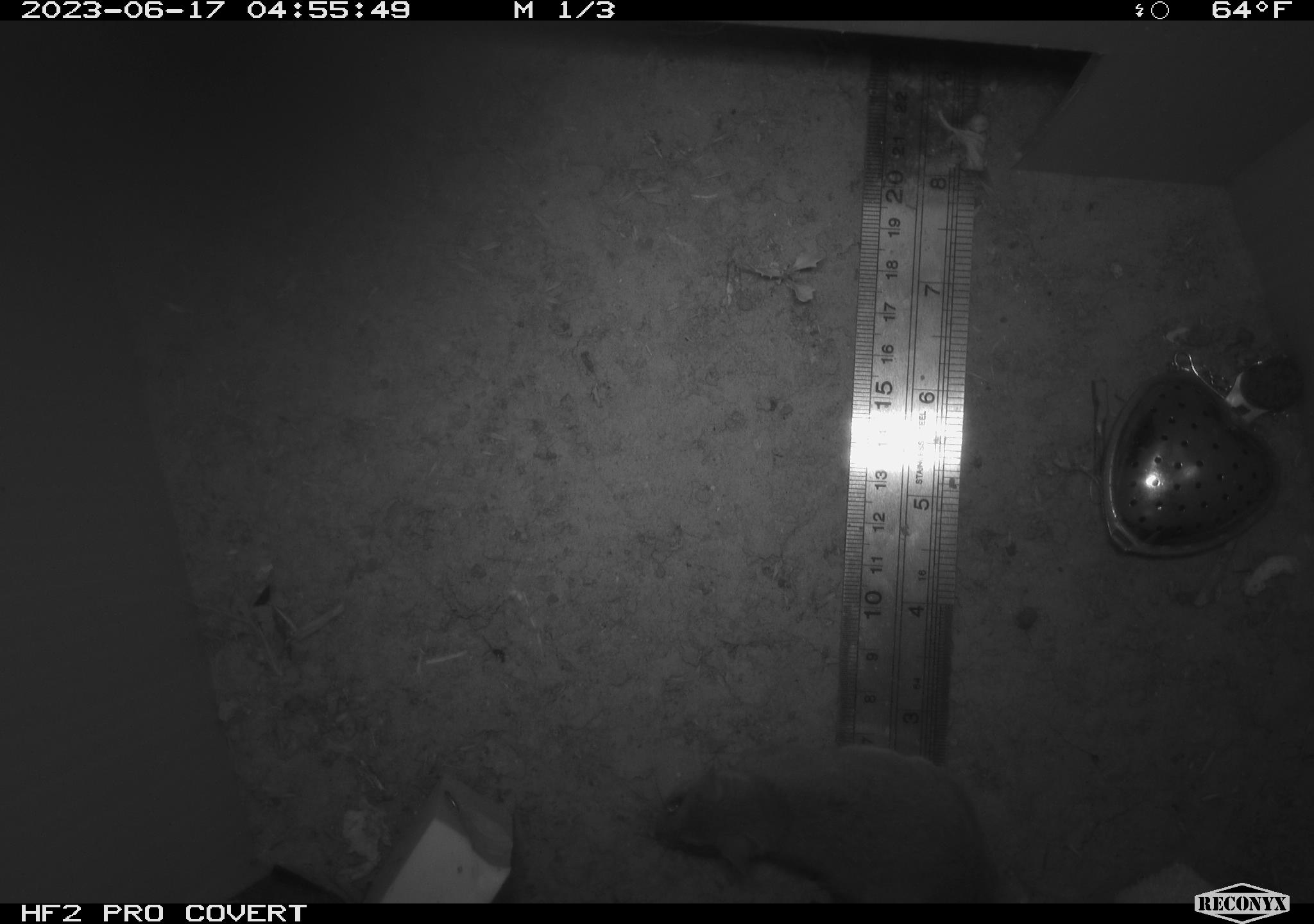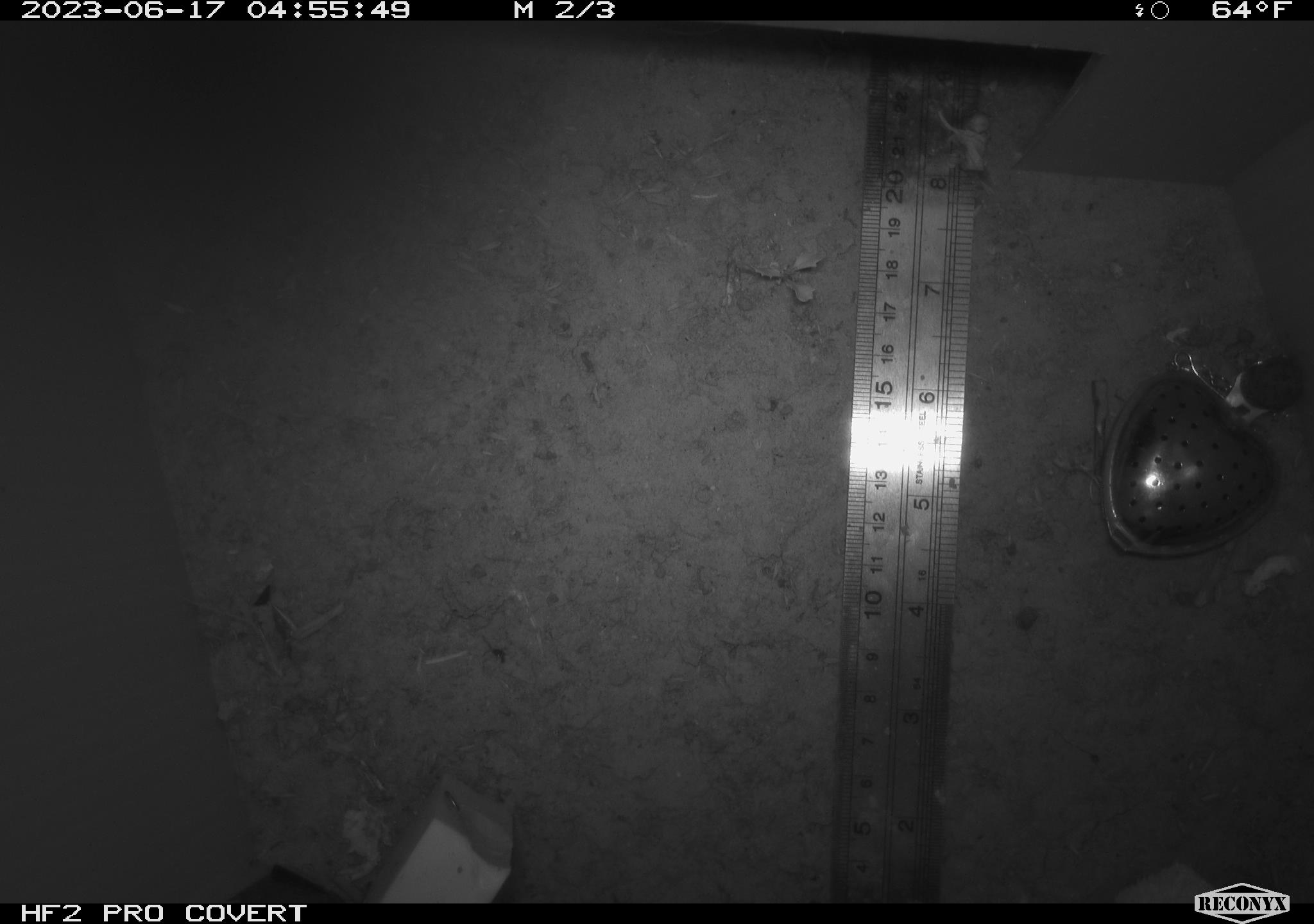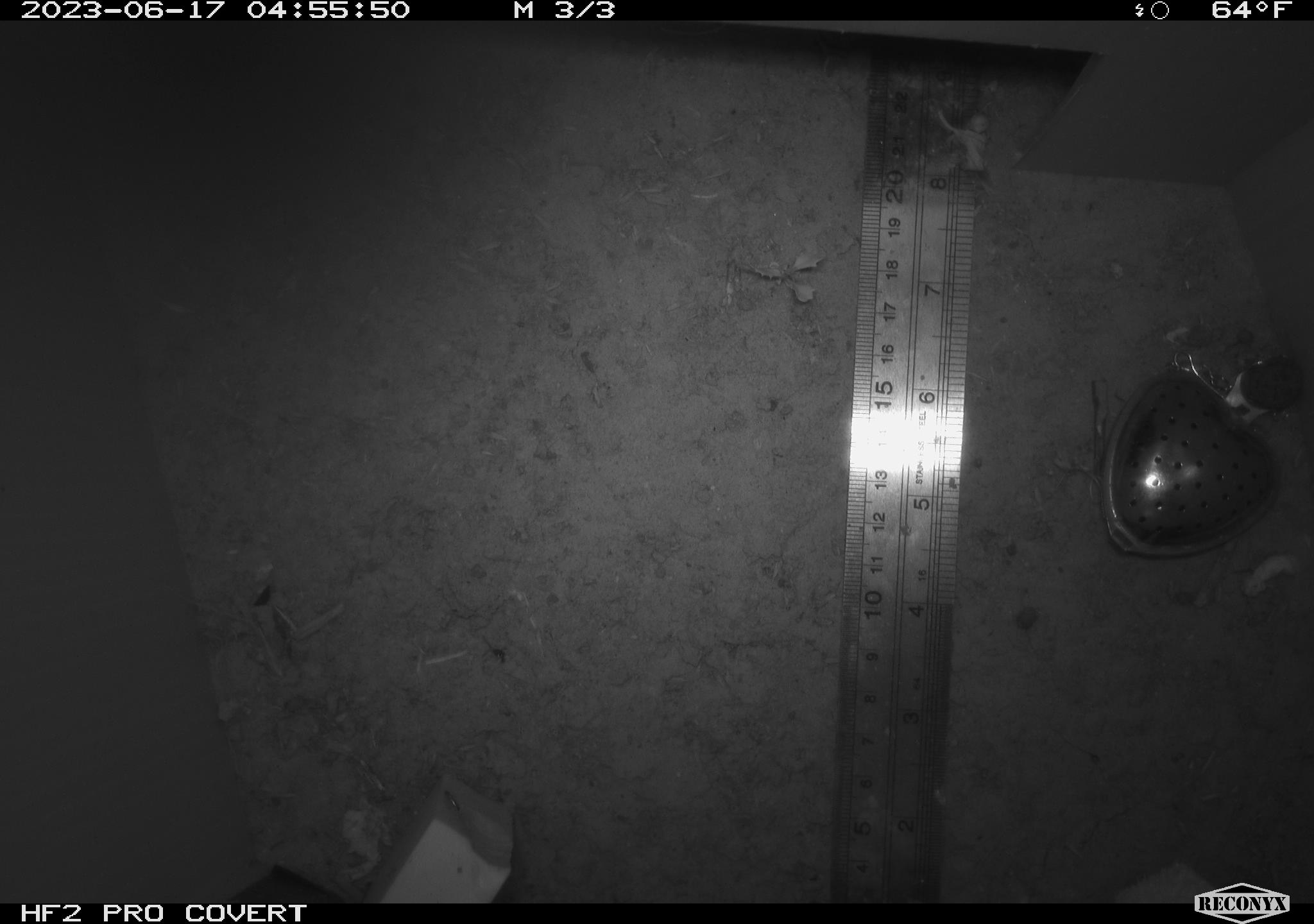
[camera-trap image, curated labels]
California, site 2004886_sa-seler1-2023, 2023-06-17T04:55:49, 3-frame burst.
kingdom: Animalia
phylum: Chordata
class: Mammalia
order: Rodentia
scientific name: Rodentia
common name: mouse species